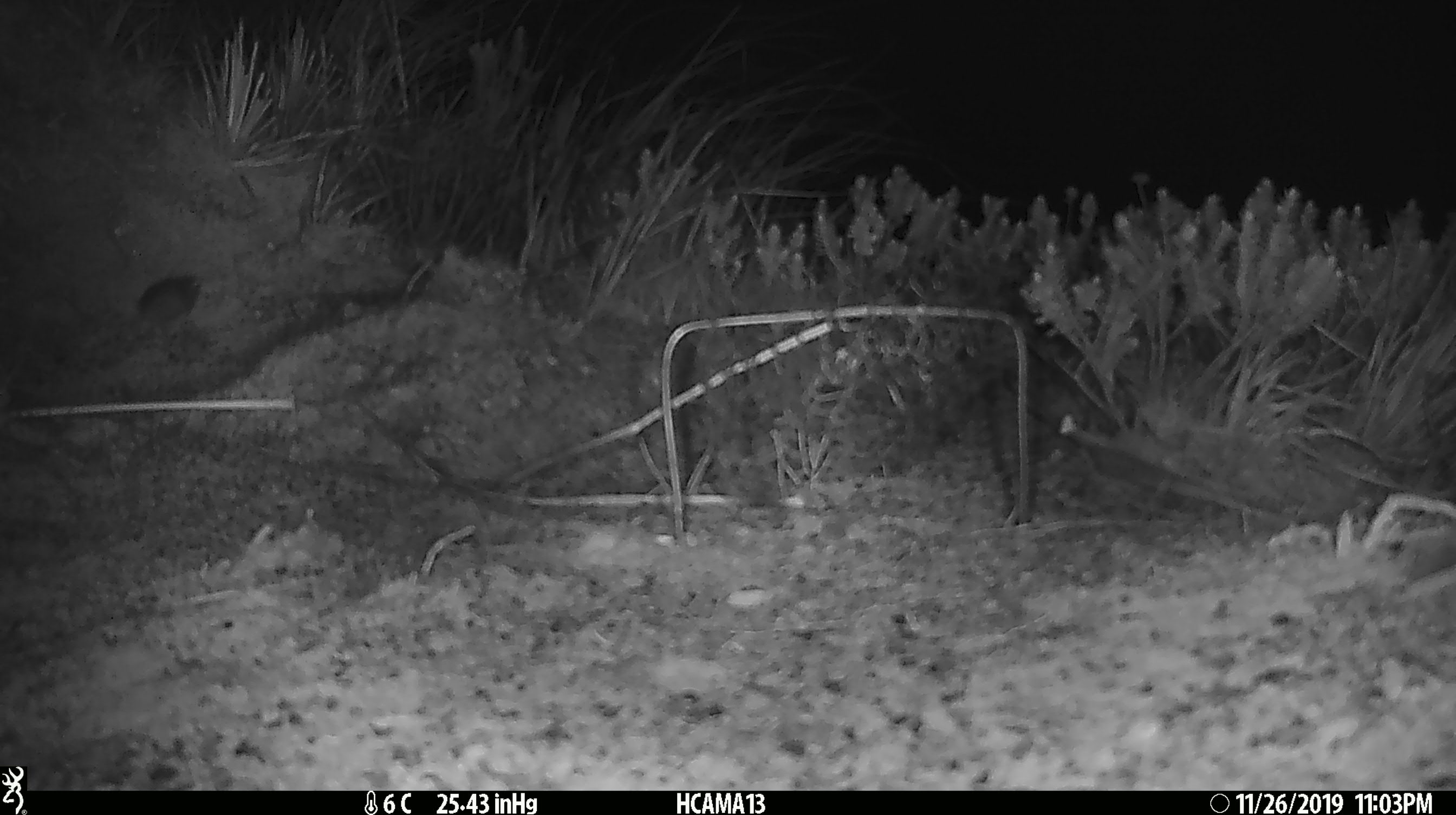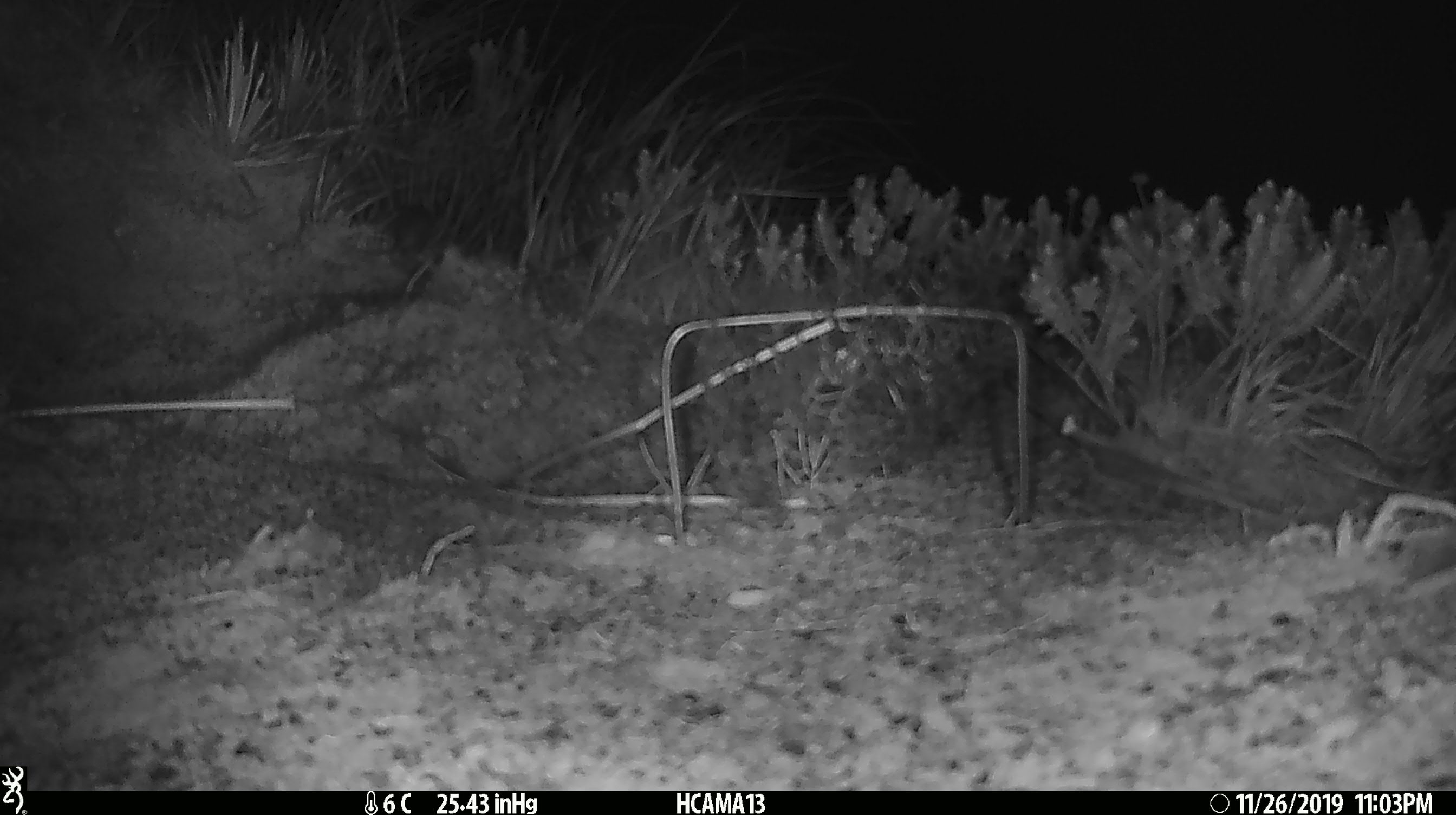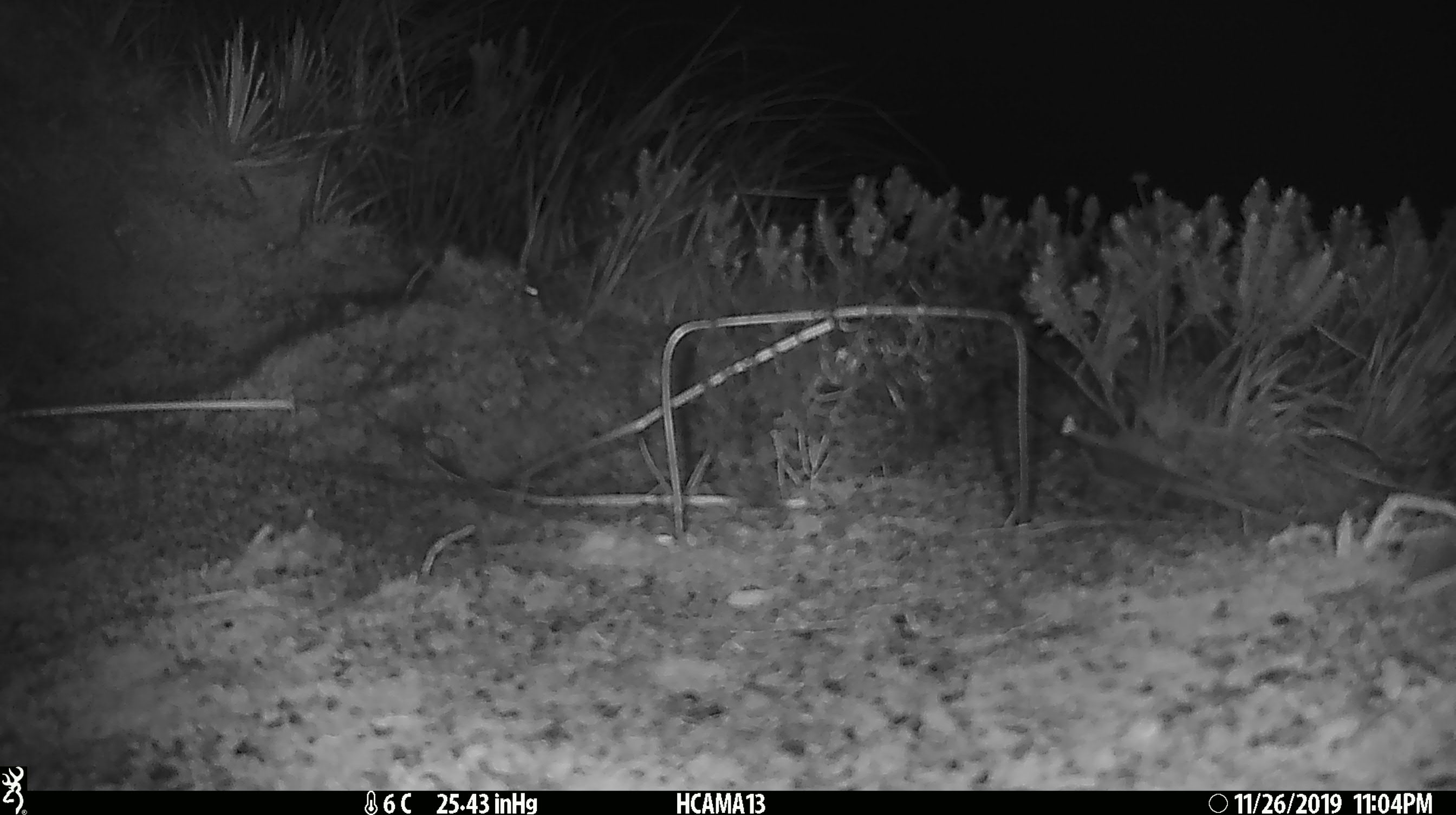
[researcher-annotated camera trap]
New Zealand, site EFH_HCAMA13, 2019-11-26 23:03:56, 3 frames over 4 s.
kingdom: Animalia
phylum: Chordata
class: Mammalia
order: Rodentia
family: Muridae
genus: Mus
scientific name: Mus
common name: mouse